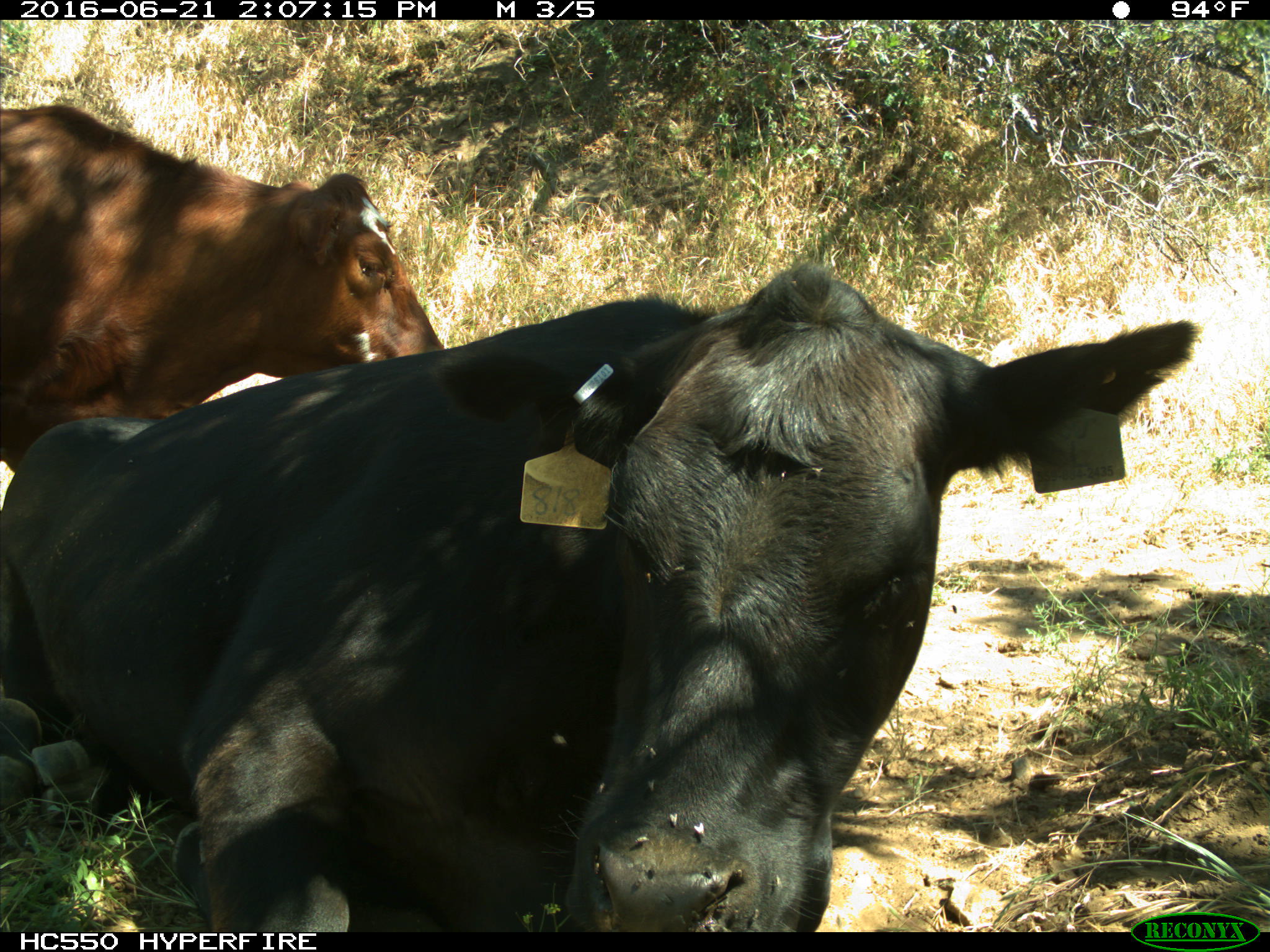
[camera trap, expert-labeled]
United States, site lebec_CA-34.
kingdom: Animalia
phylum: Chordata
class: Mammalia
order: Artiodactyla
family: Bovidae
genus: Bos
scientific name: Bos taurus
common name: domestic cow